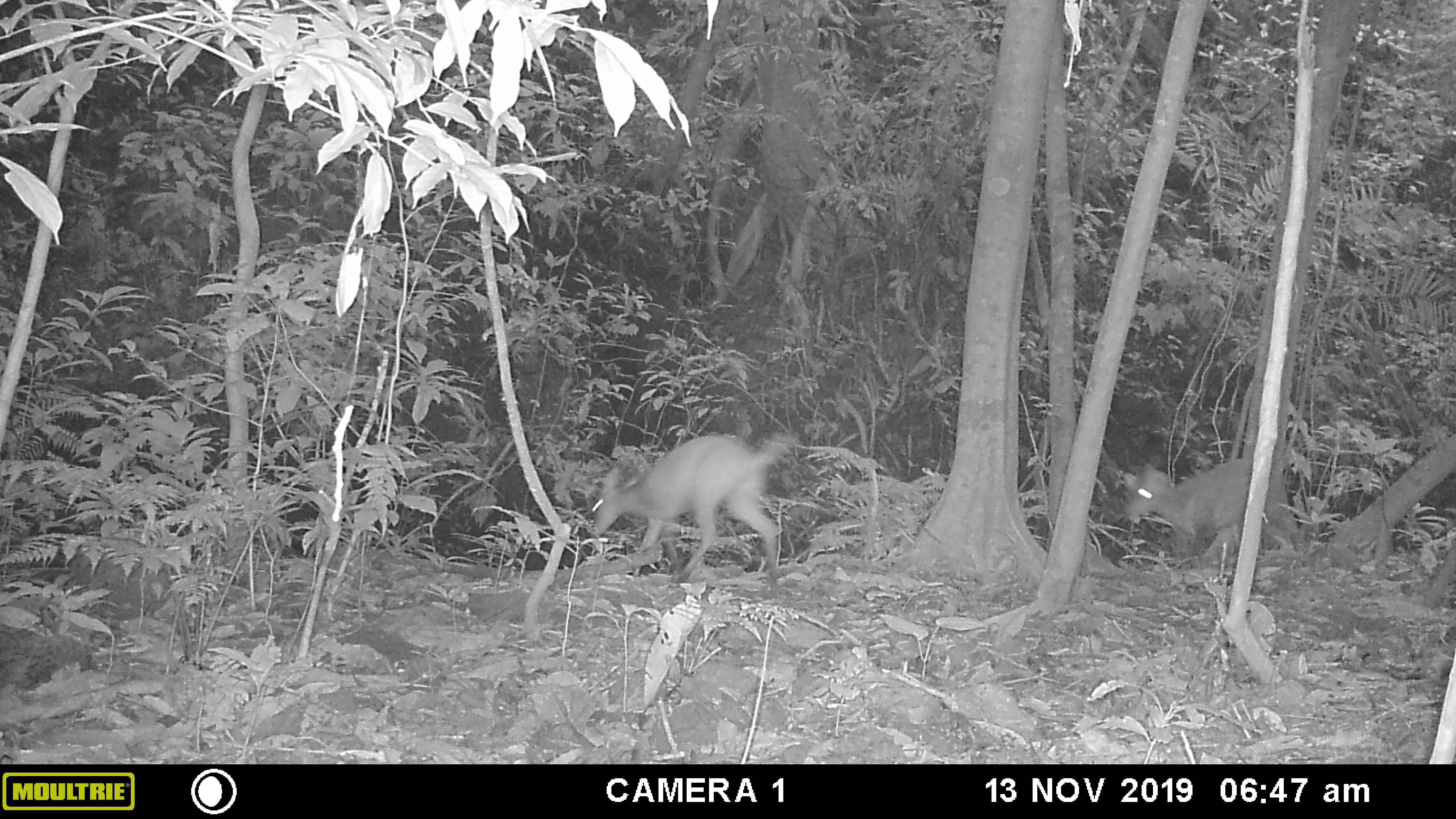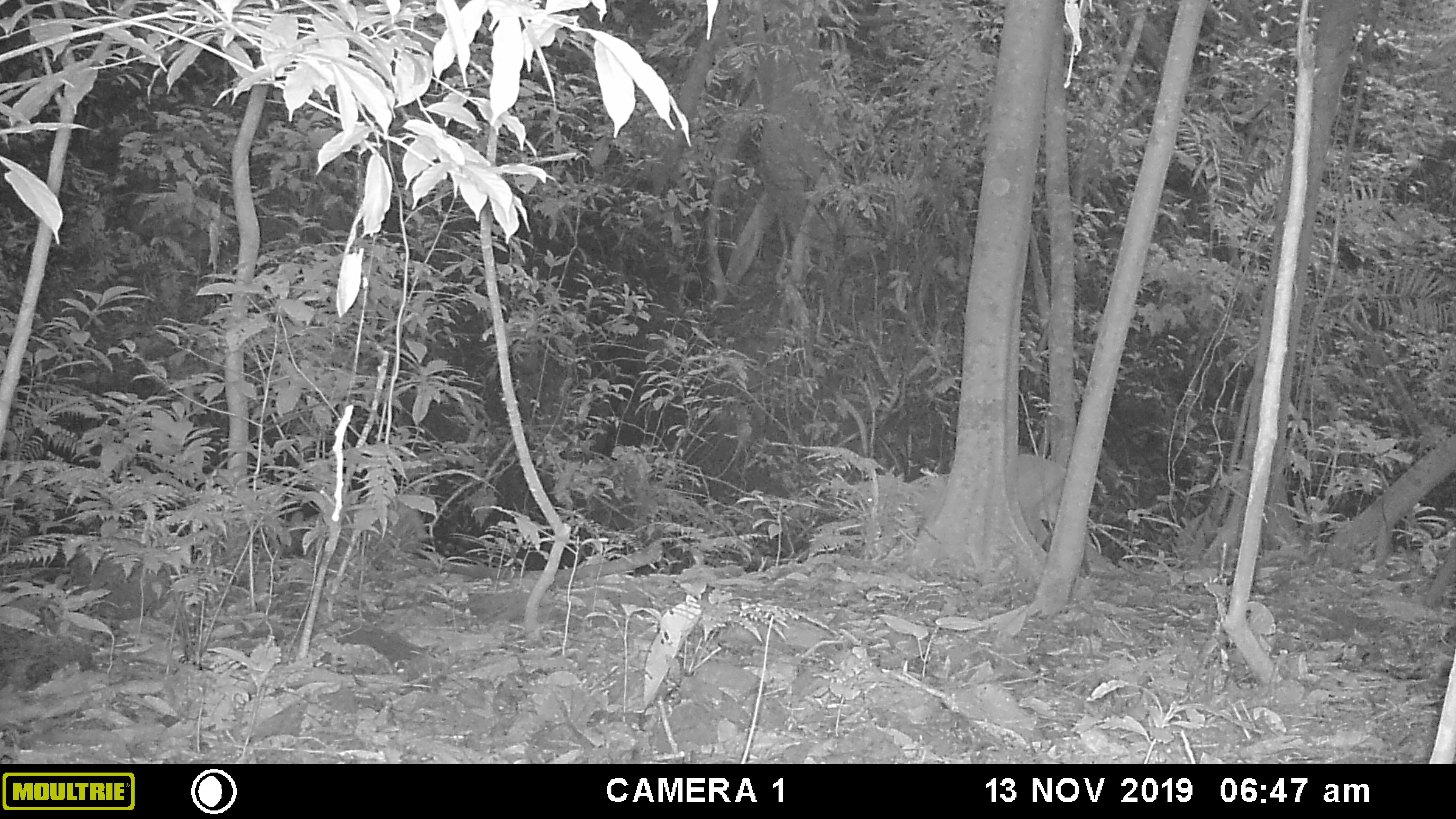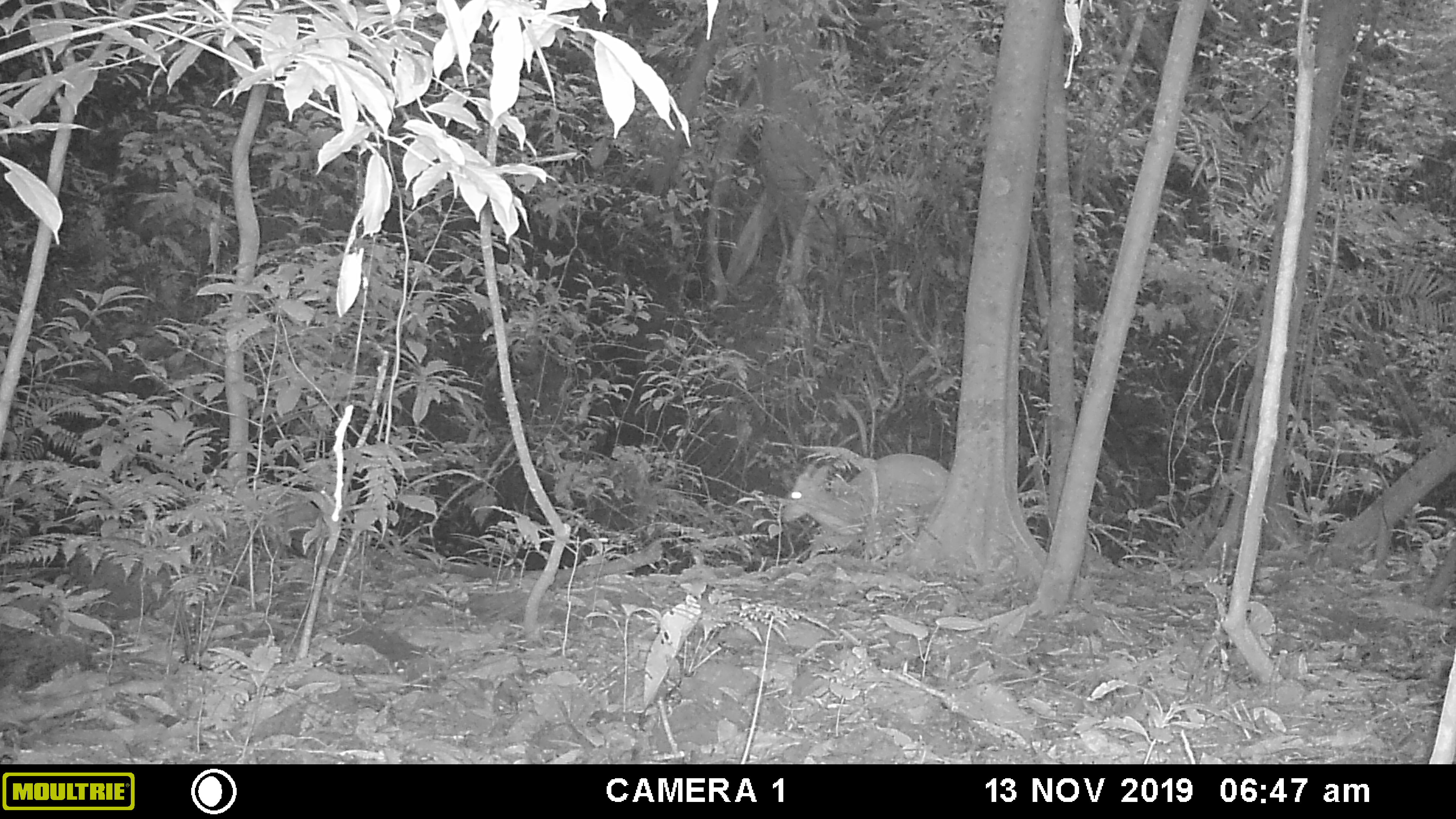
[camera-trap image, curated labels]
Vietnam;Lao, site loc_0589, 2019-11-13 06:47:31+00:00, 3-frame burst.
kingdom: Animalia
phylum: Chordata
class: Mammalia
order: Artiodactyla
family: Cervidae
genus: Muntiacus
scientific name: Muntiacus muntjak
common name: red muntjac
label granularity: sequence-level